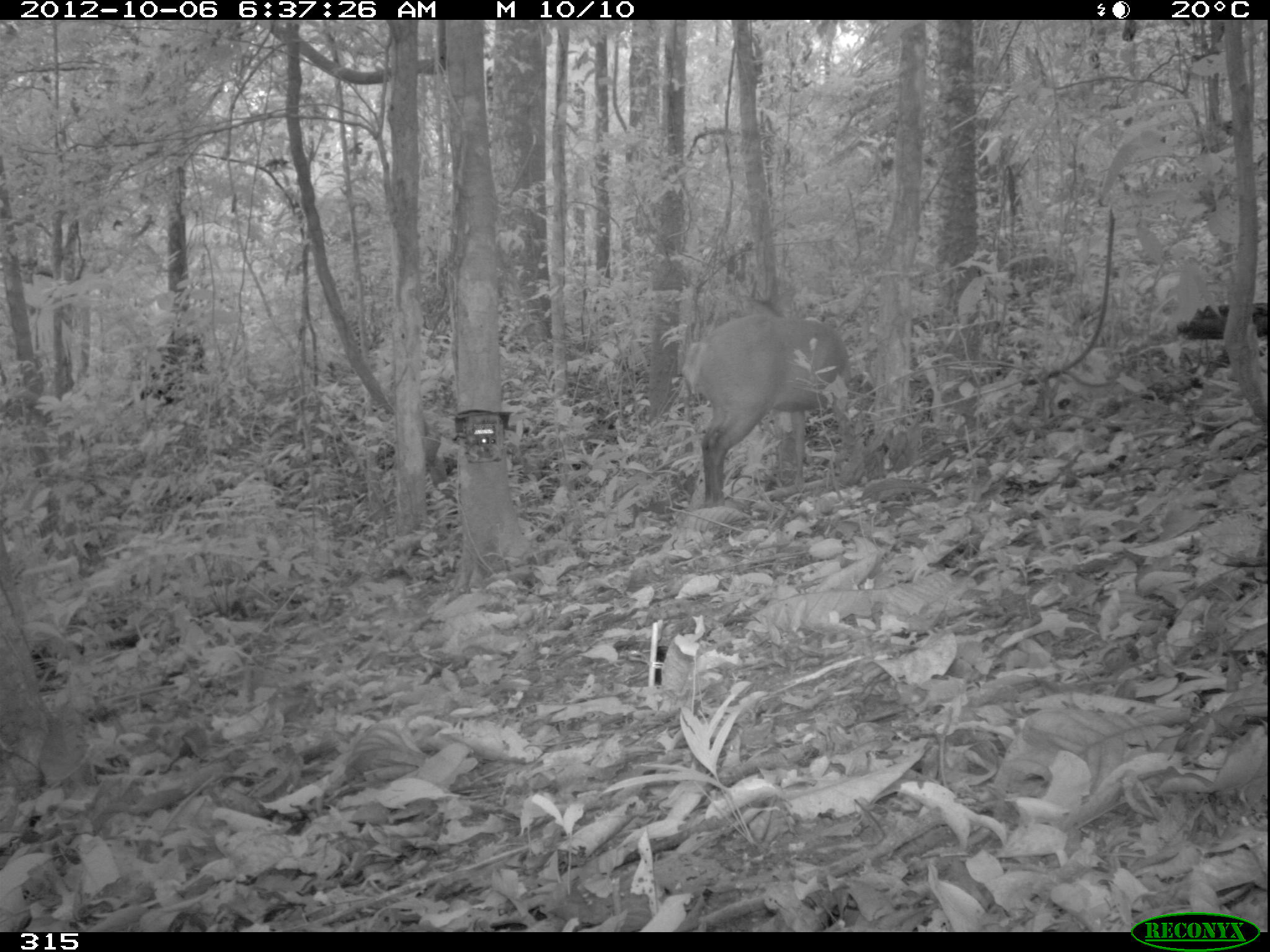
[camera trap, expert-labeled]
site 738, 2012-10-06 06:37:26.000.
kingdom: Animalia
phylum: Chordata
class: Mammalia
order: Artiodactyla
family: Cervidae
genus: Mazama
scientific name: Mazama americana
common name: red brocket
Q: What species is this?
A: Mazama americana (red brocket).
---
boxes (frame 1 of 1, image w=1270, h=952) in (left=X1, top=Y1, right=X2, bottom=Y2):
mazama americana: (left=682, top=311, right=854, bottom=506)